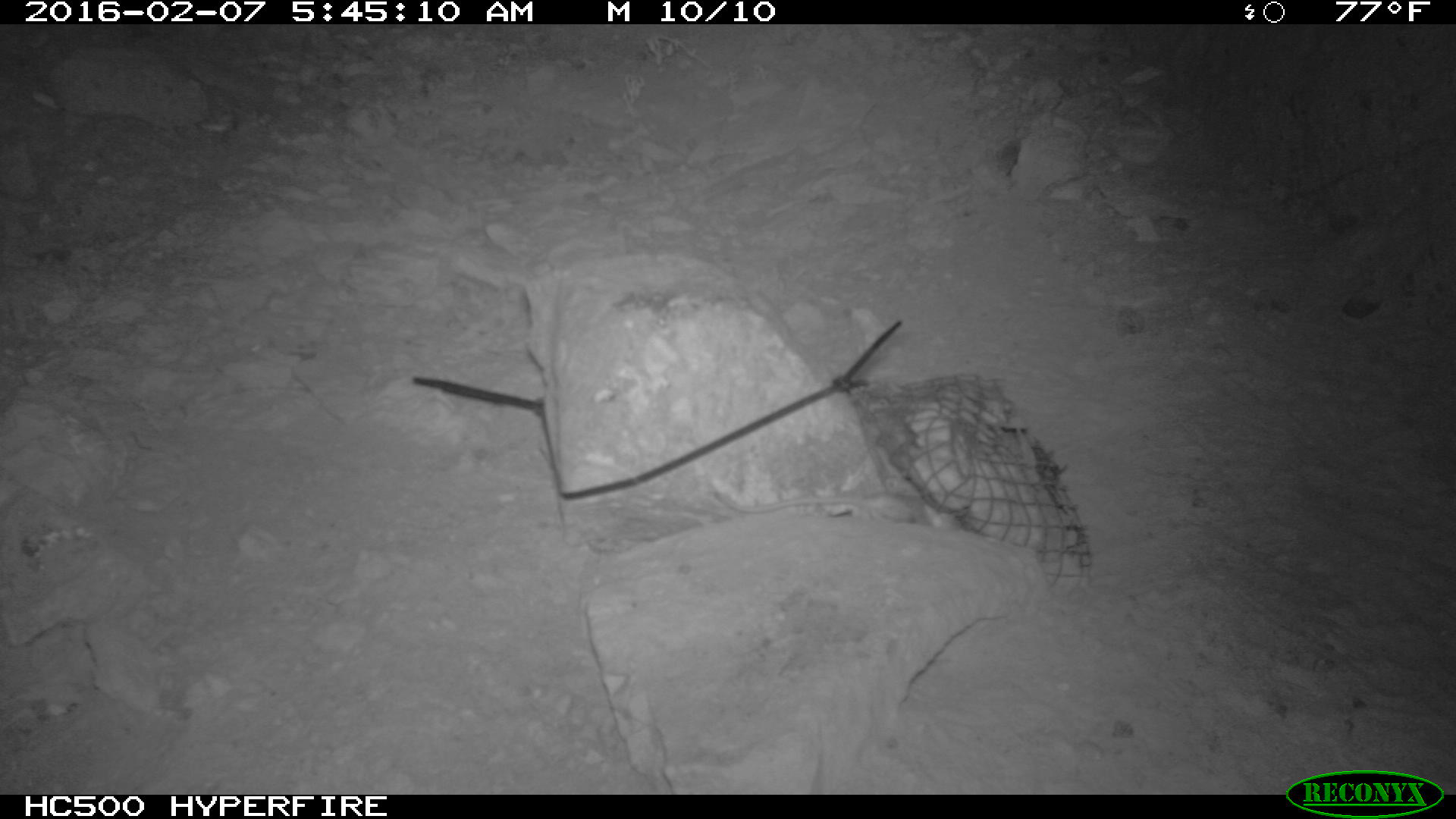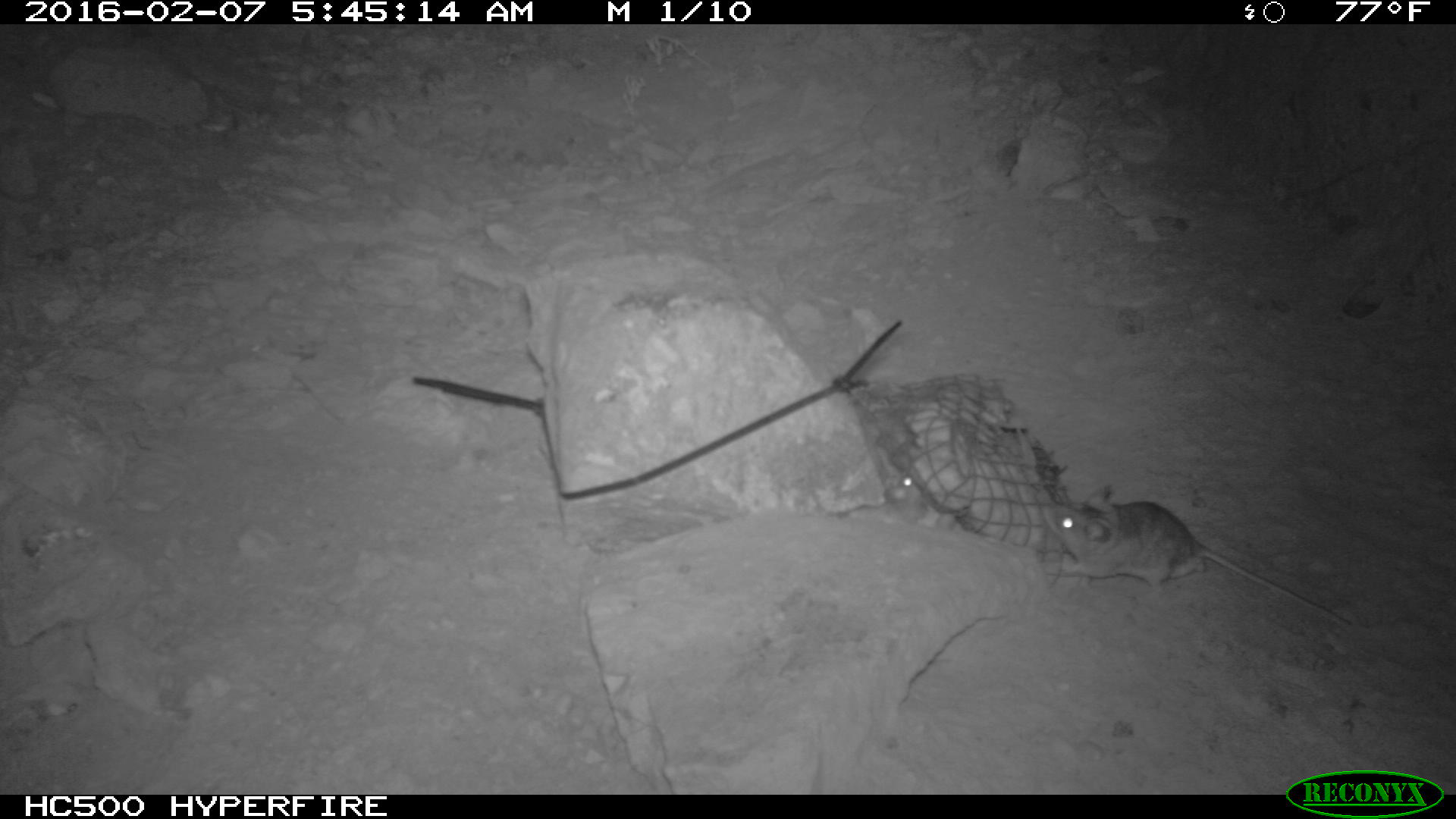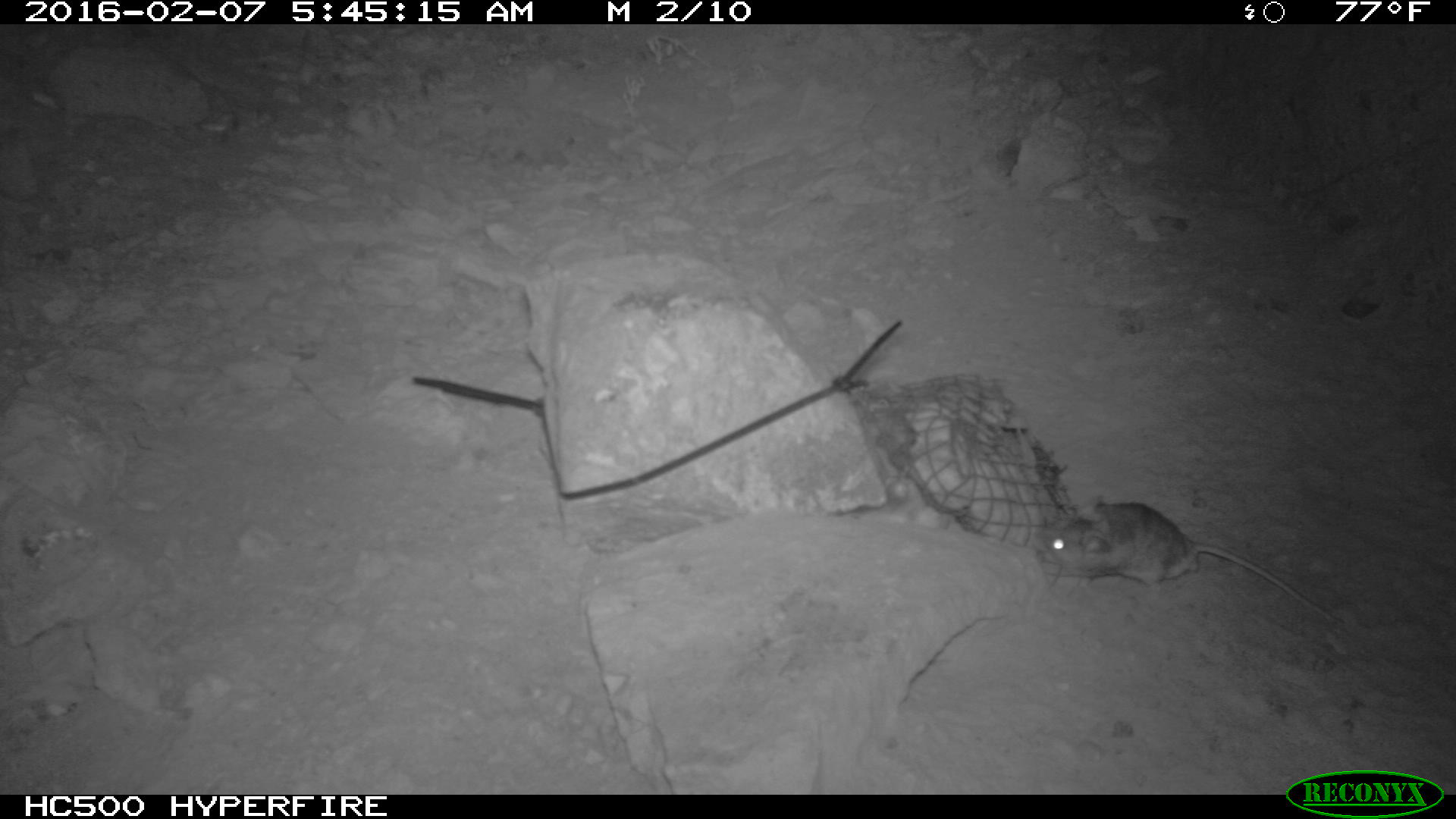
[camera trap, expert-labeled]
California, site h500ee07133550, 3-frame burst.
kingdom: Animalia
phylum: Chordata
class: Mammalia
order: Rodentia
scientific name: Rodentia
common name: rodent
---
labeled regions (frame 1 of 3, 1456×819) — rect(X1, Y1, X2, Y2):
rodent: rect(711, 490, 962, 528)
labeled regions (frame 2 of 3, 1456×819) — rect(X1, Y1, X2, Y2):
rodent: rect(1040, 485, 1352, 629); rect(883, 475, 927, 506)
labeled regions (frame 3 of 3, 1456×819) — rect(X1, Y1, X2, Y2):
rodent: rect(1039, 498, 1344, 626)